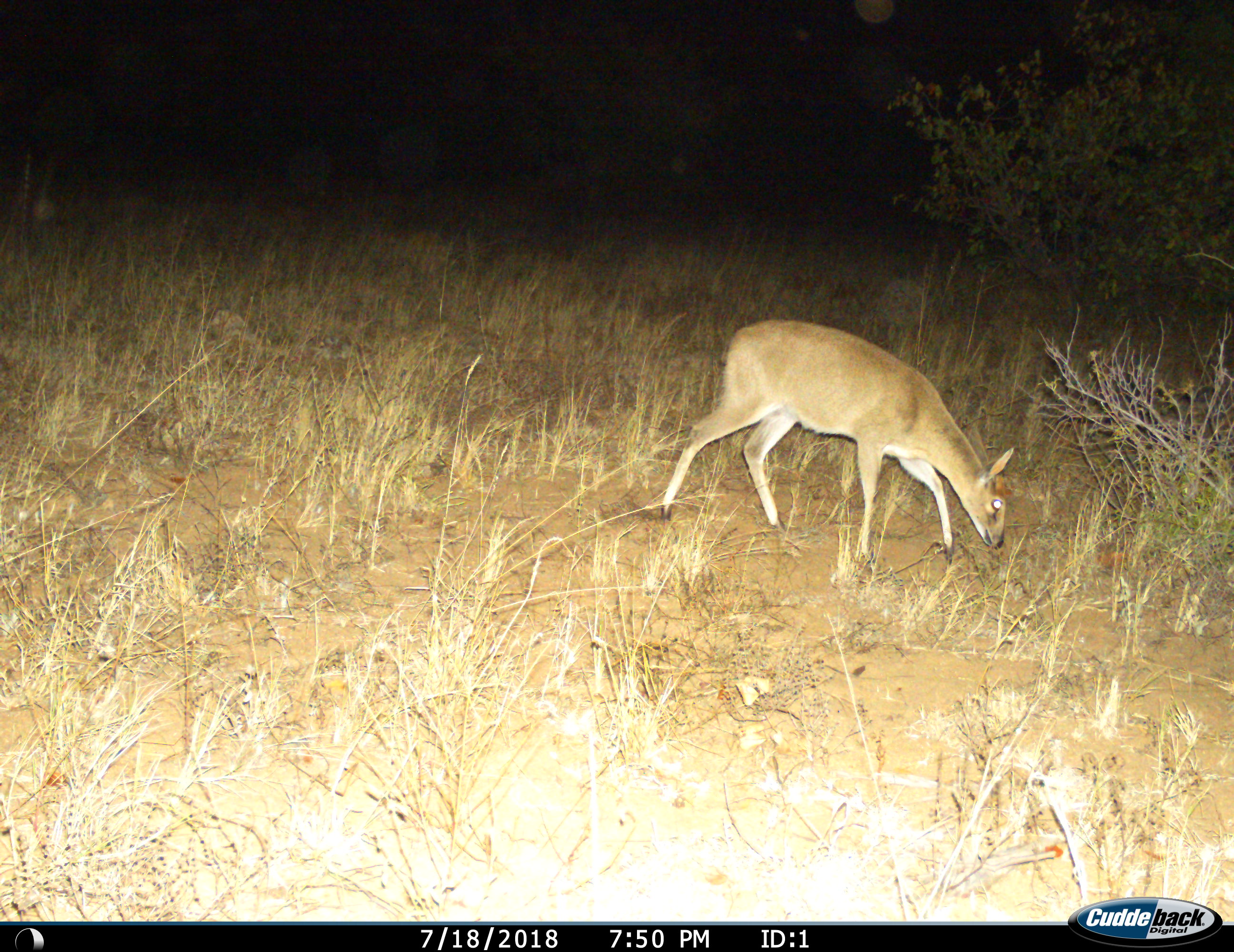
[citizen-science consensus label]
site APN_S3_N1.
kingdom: Animalia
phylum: Chordata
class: Mammalia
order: Artiodactyla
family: Bovidae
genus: Sylvicapra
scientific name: Sylvicapra grimmia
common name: common duiker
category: duikercommongrey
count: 1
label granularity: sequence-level